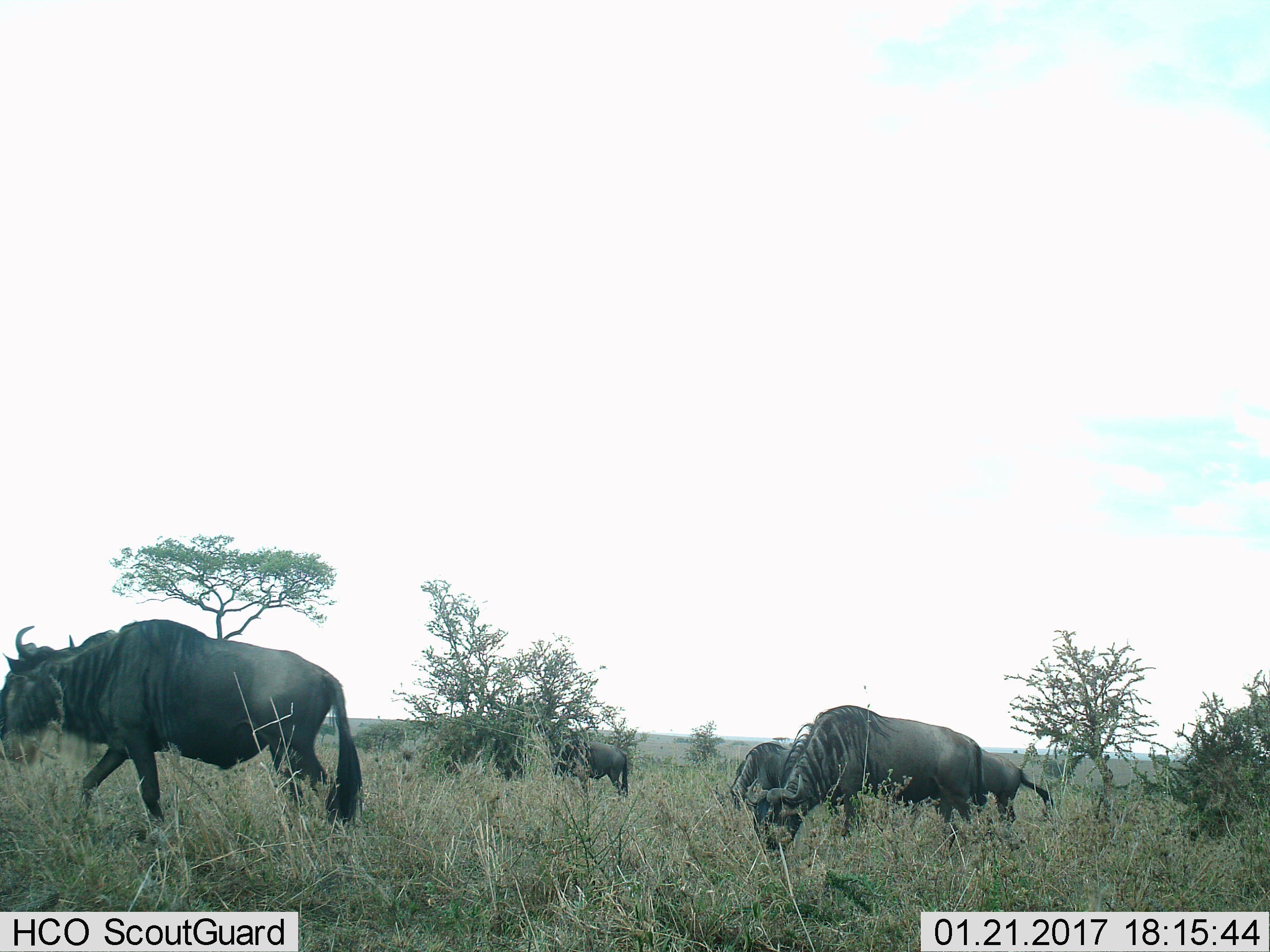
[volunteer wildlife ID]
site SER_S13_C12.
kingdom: Animalia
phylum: Chordata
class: Mammalia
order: Artiodactyla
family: Bovidae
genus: Connochaetes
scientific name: Connochaetes taurinus taurinus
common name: blue wildebeest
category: wildebeestblue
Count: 5.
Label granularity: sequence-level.